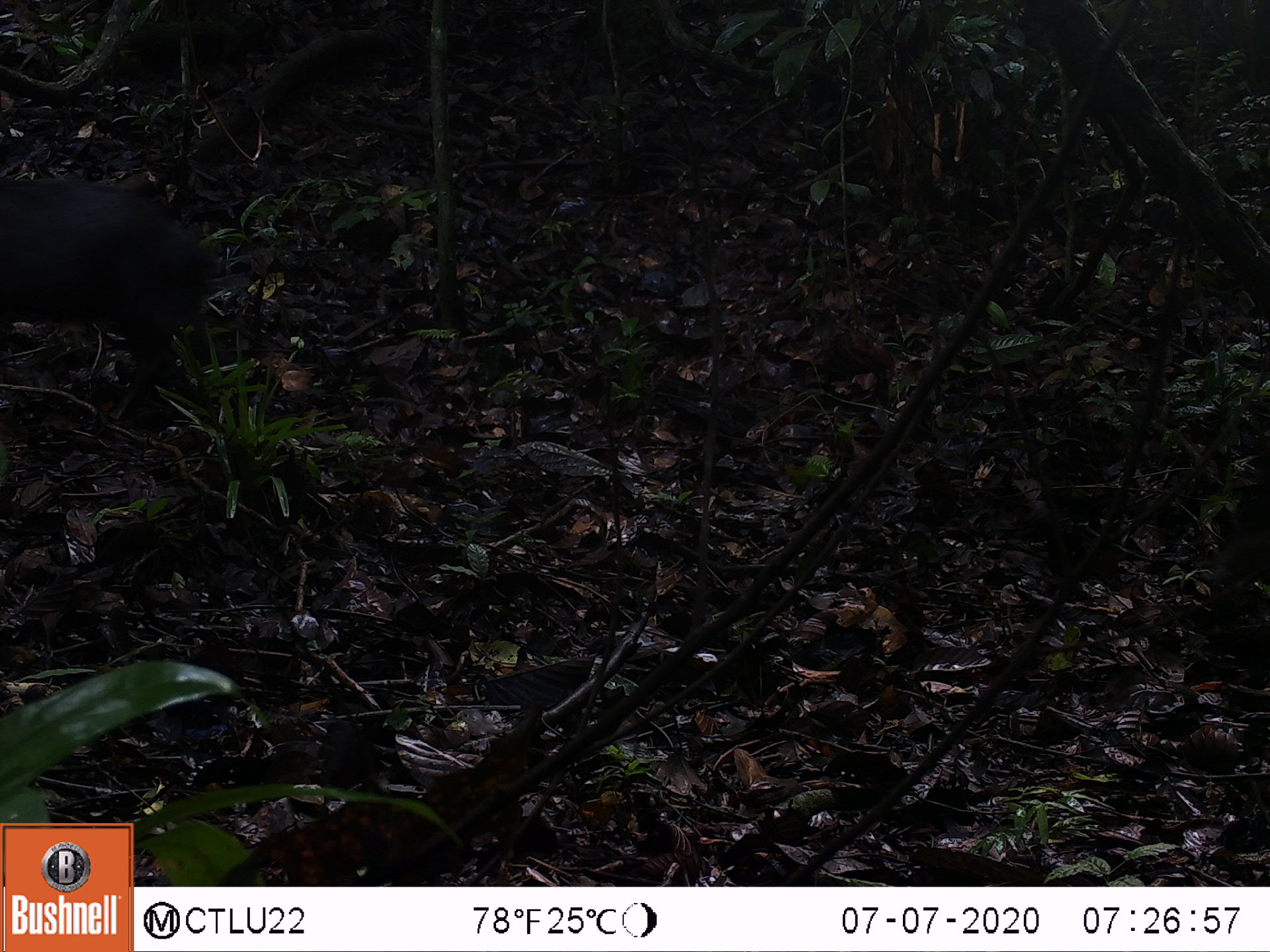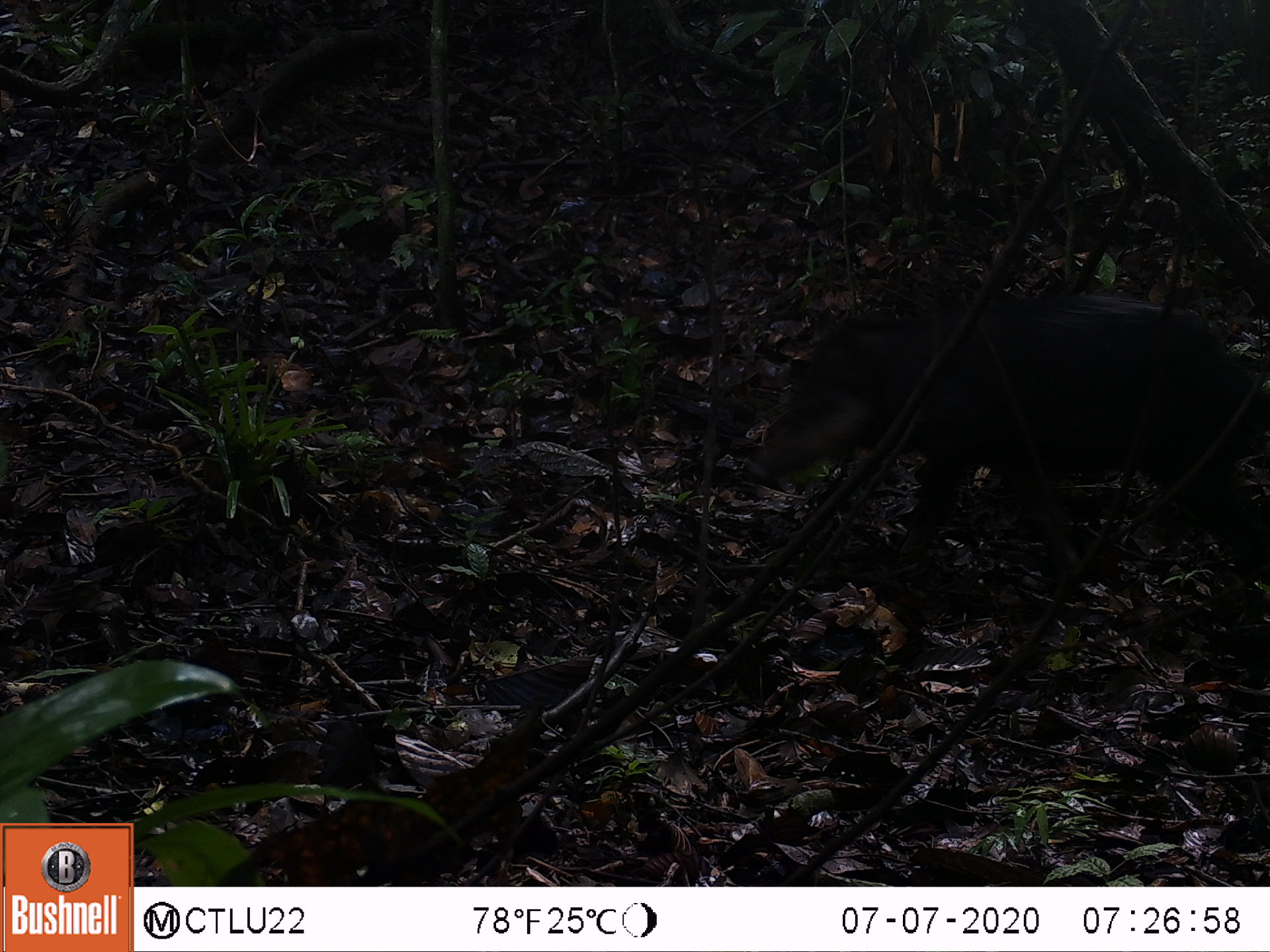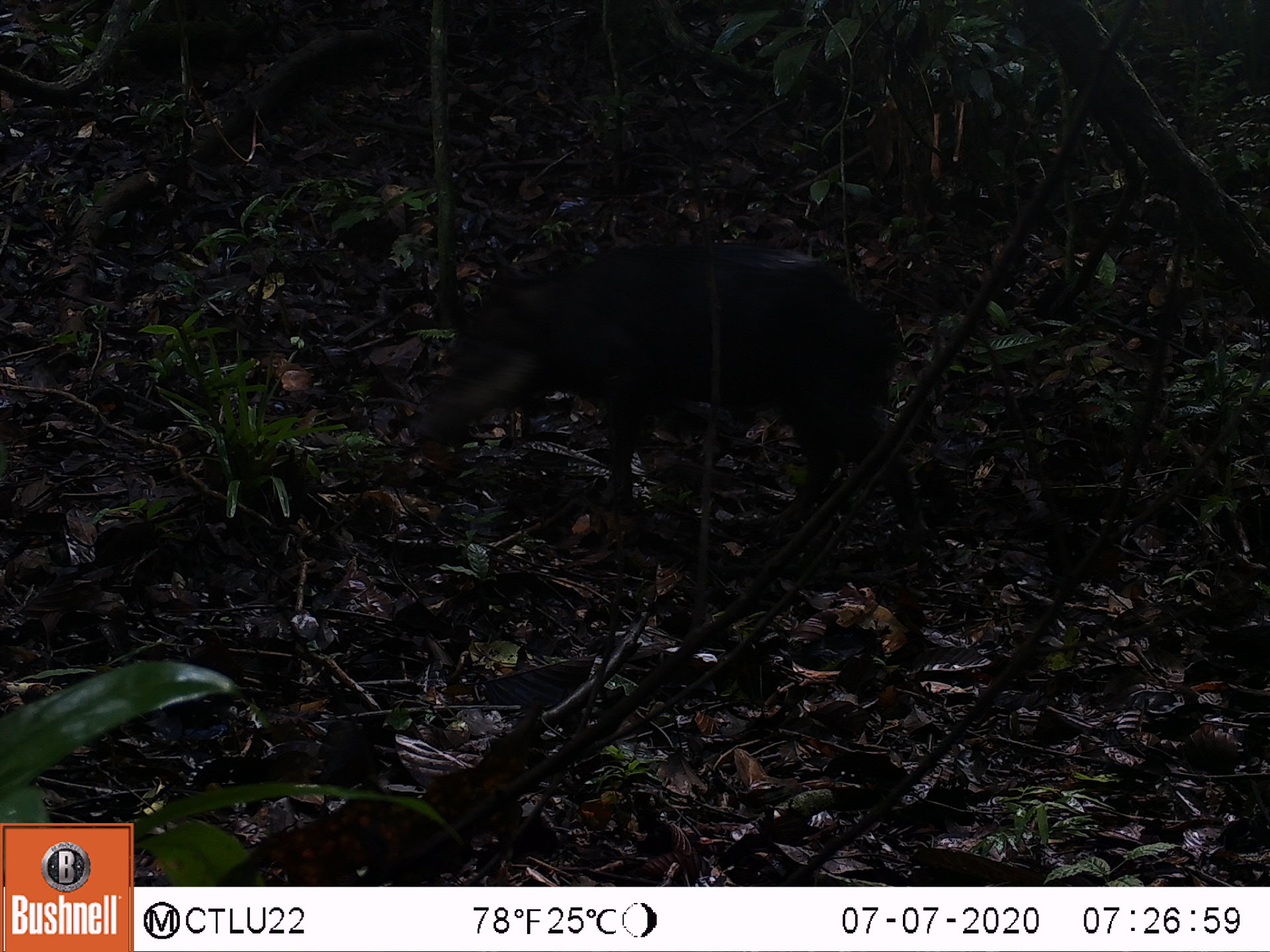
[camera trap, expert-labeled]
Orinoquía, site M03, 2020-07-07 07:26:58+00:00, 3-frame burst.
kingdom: Animalia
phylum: Chordata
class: Mammalia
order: Artiodactyla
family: Tayassuidae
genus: Pecari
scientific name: Pecari tajacu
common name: collared peccary